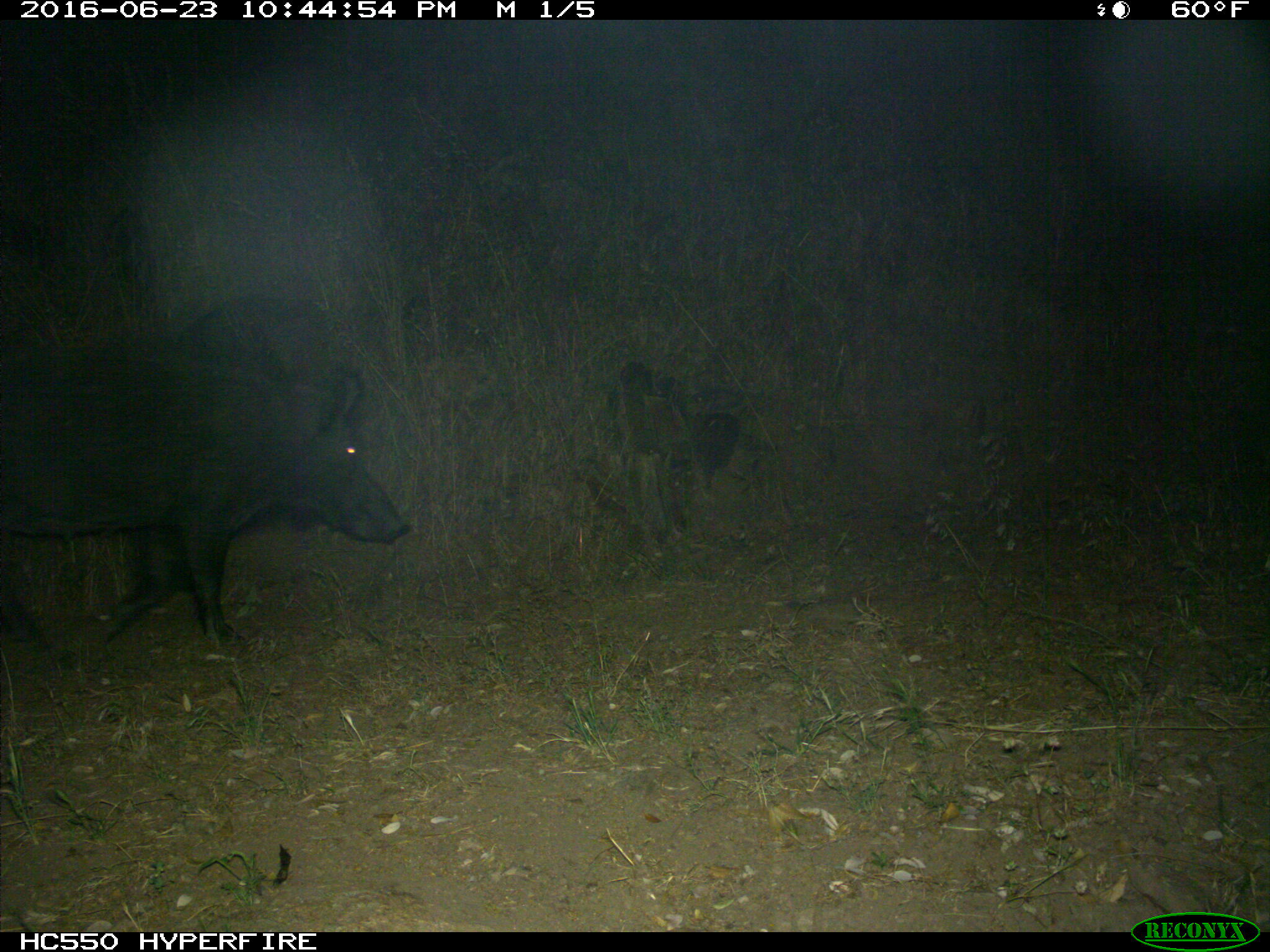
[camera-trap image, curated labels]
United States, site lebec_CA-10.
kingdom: Animalia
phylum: Chordata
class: Mammalia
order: Artiodactyla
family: Suidae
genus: Sus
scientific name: Sus scrofa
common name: wild boar